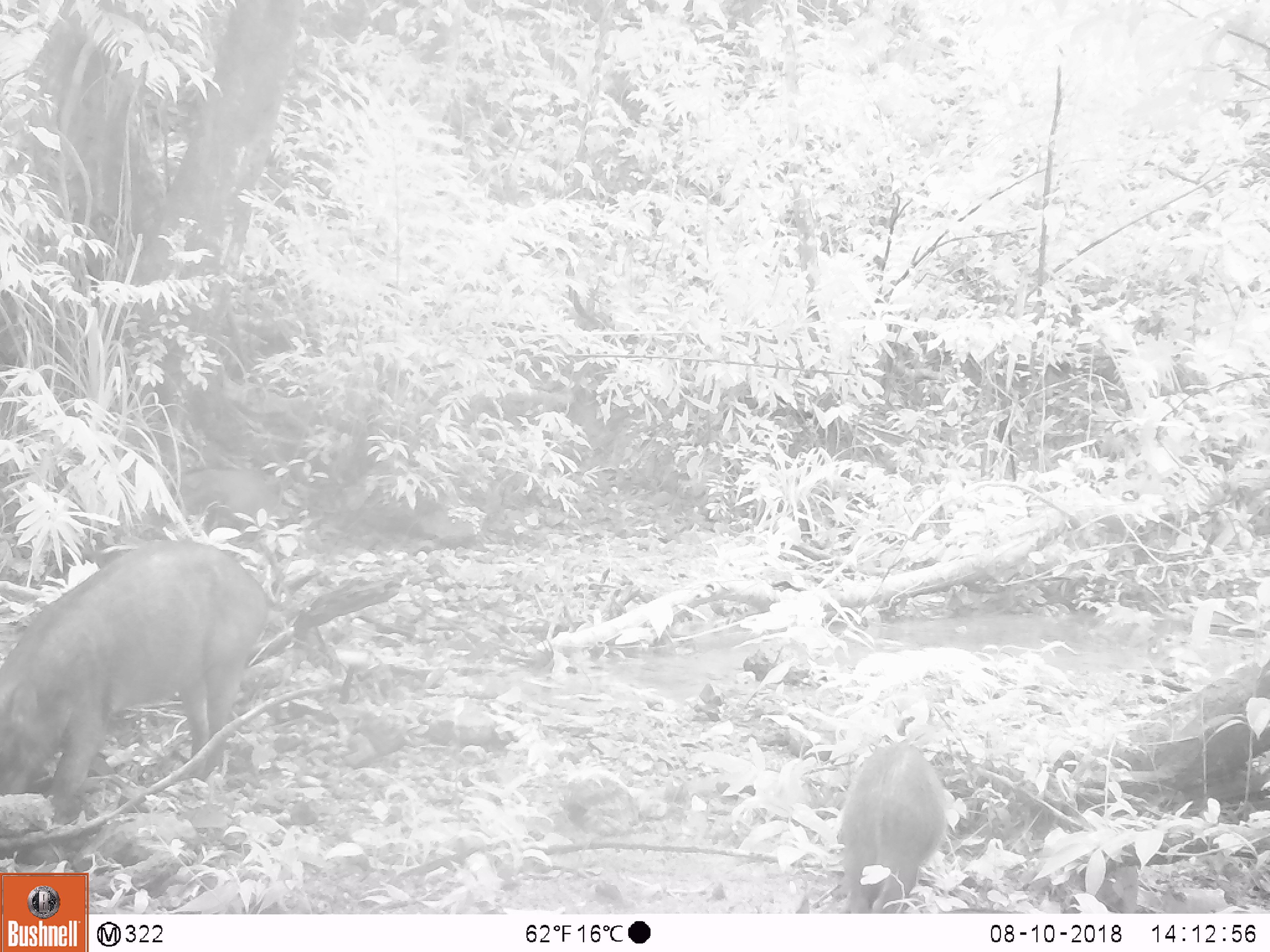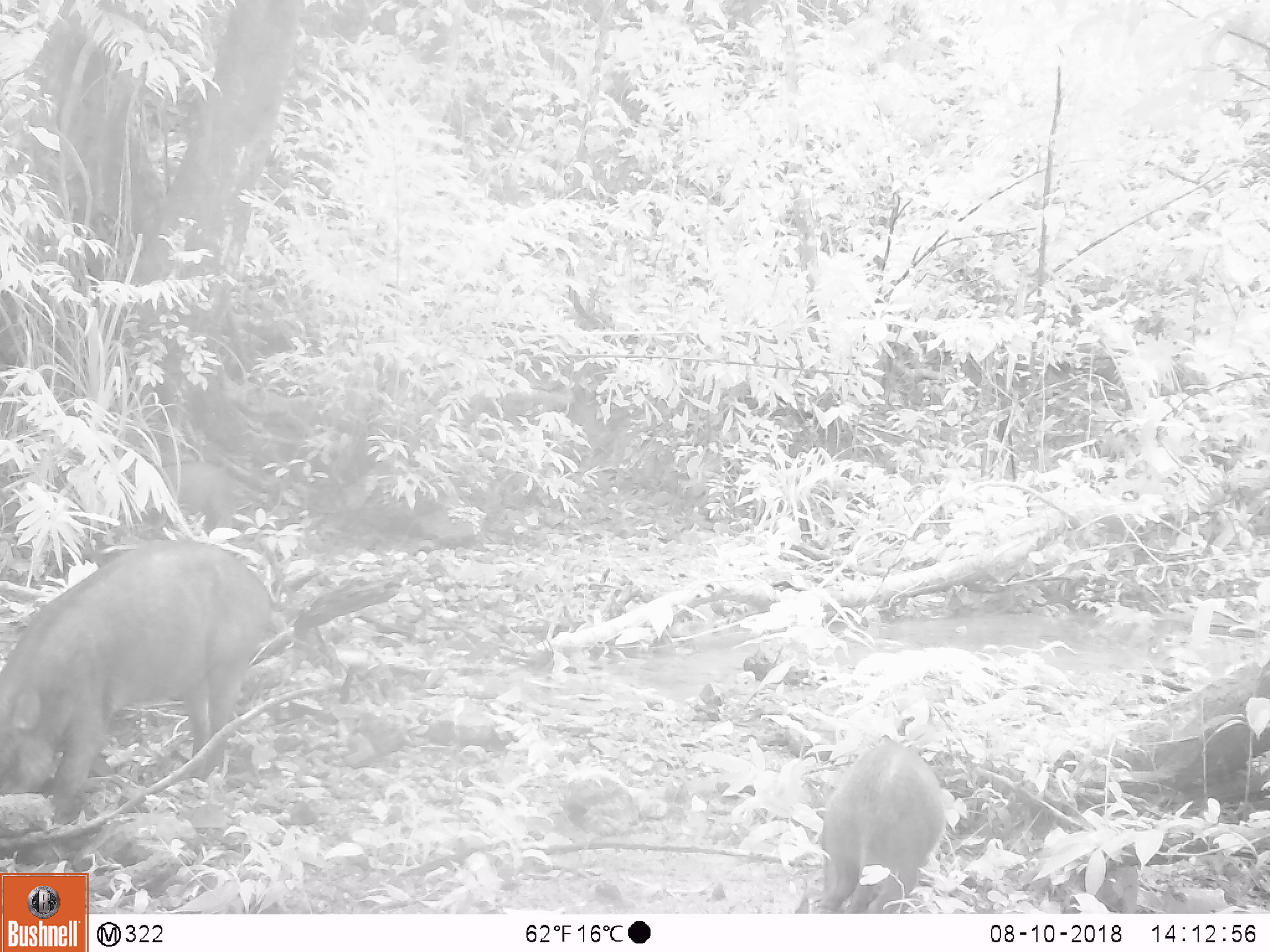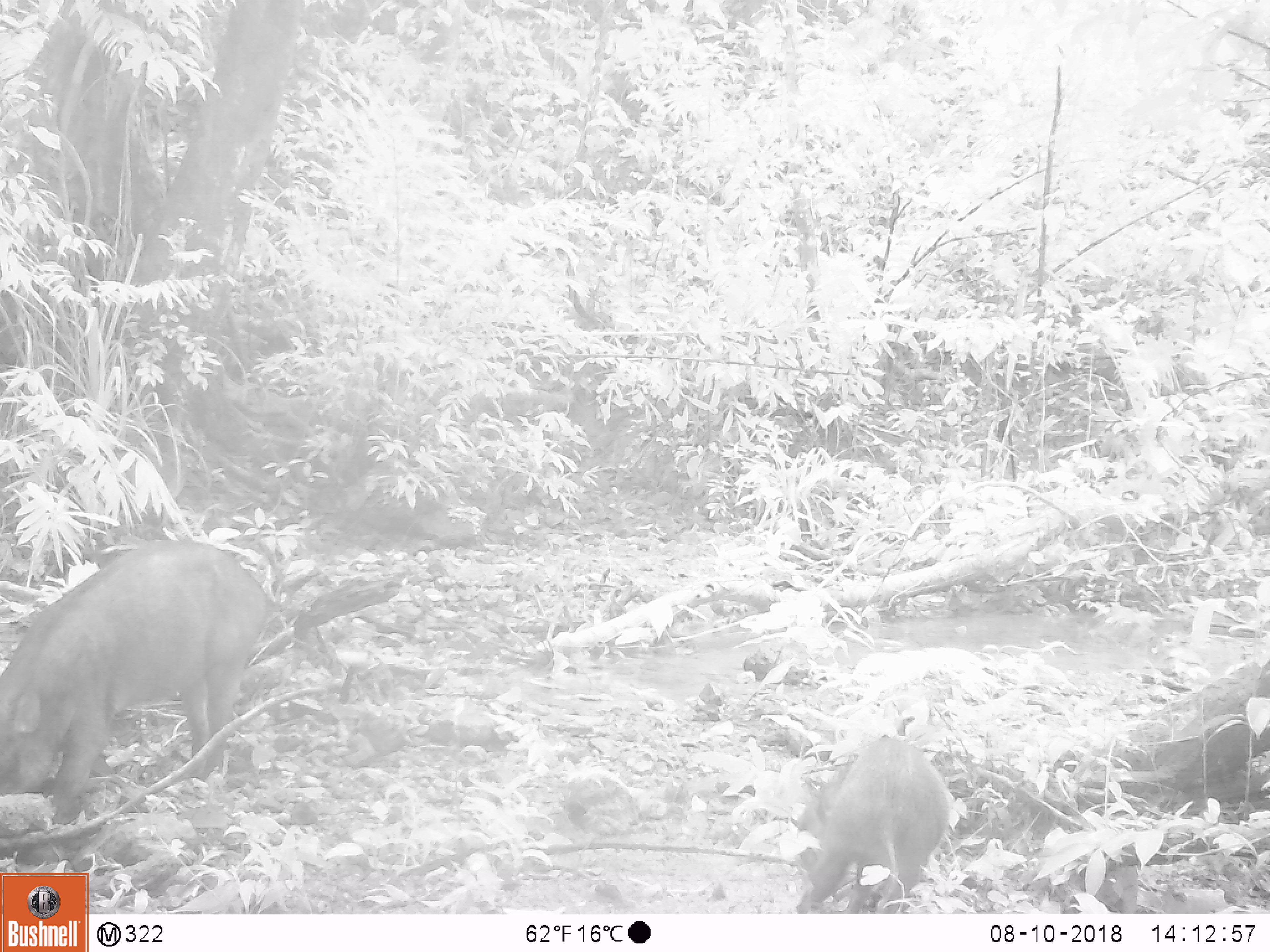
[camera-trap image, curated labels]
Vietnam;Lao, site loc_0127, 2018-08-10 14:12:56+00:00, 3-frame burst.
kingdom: Animalia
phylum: Chordata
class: Mammalia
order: Artiodactyla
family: Suidae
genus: Sus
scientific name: Sus scrofa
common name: eurasian wild pig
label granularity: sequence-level